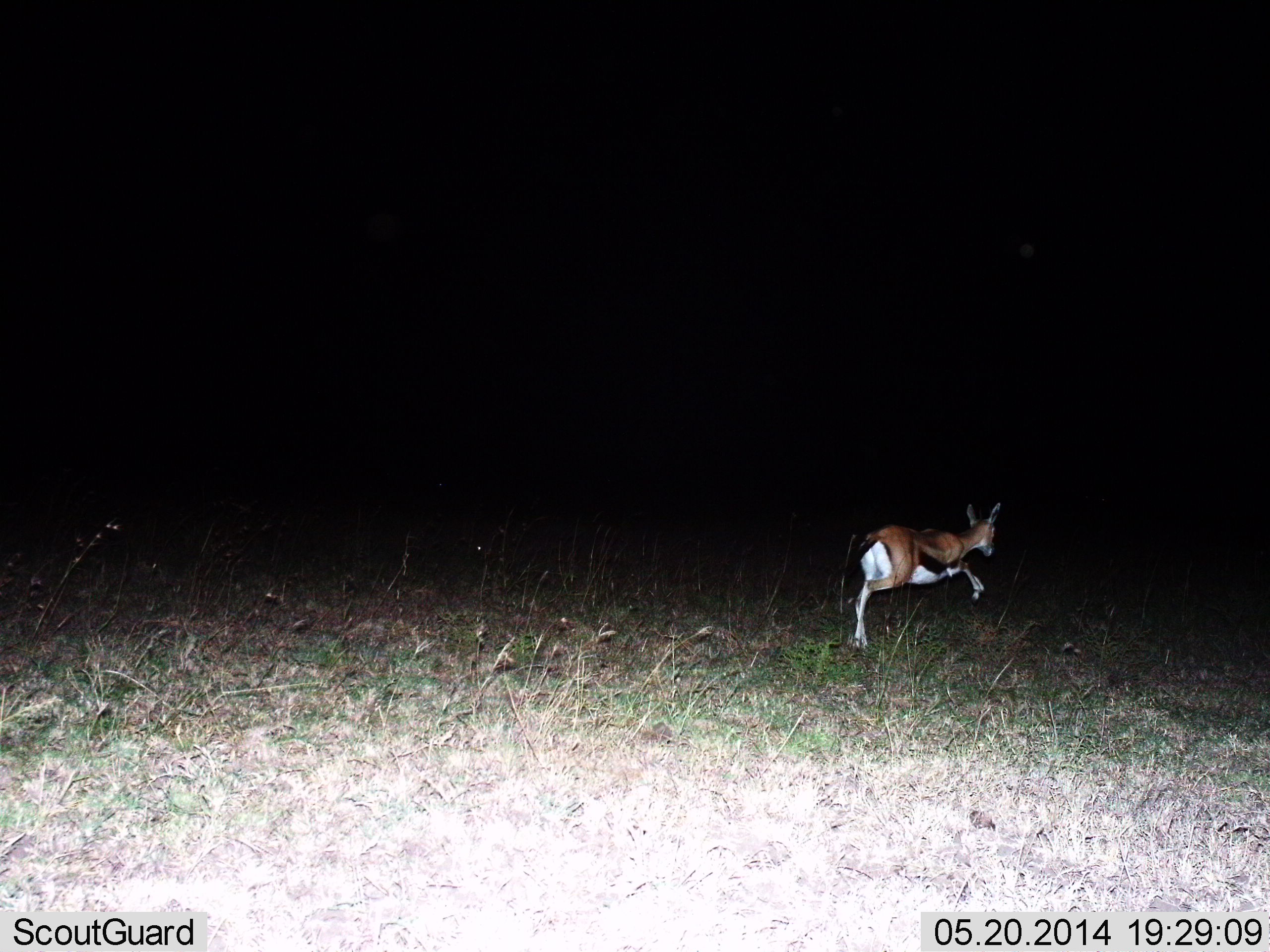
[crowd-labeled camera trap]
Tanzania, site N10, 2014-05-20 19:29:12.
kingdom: Animalia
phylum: Chordata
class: Mammalia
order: Artiodactyla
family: Bovidae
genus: Eudorcas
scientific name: Eudorcas thomsonii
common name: thomson's gazelle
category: gazellethomsons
Gazellethomsons (thomson's gazelle) (Eudorcas thomsonii), count 1. Behavior (volunteer vote fractions): standing 0%, resting 0%, moving 100%, interacting 0%. Young present (vote fraction): 0%. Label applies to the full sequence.